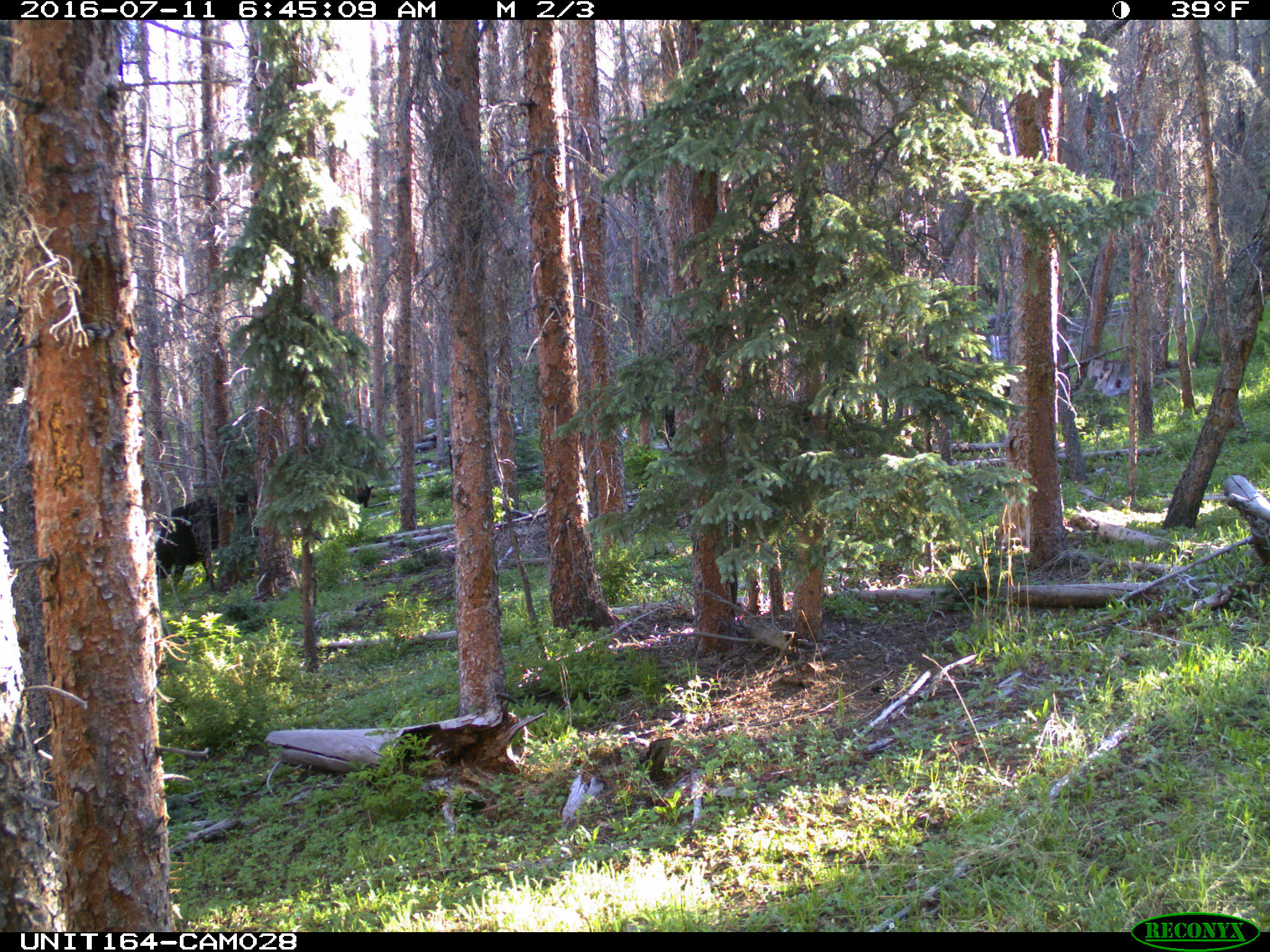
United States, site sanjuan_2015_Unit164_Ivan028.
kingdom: Animalia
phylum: Chordata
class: Mammalia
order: Artiodactyla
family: Bovidae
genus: Bos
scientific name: Bos taurus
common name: domestic cow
Bos taurus (domestic cow).